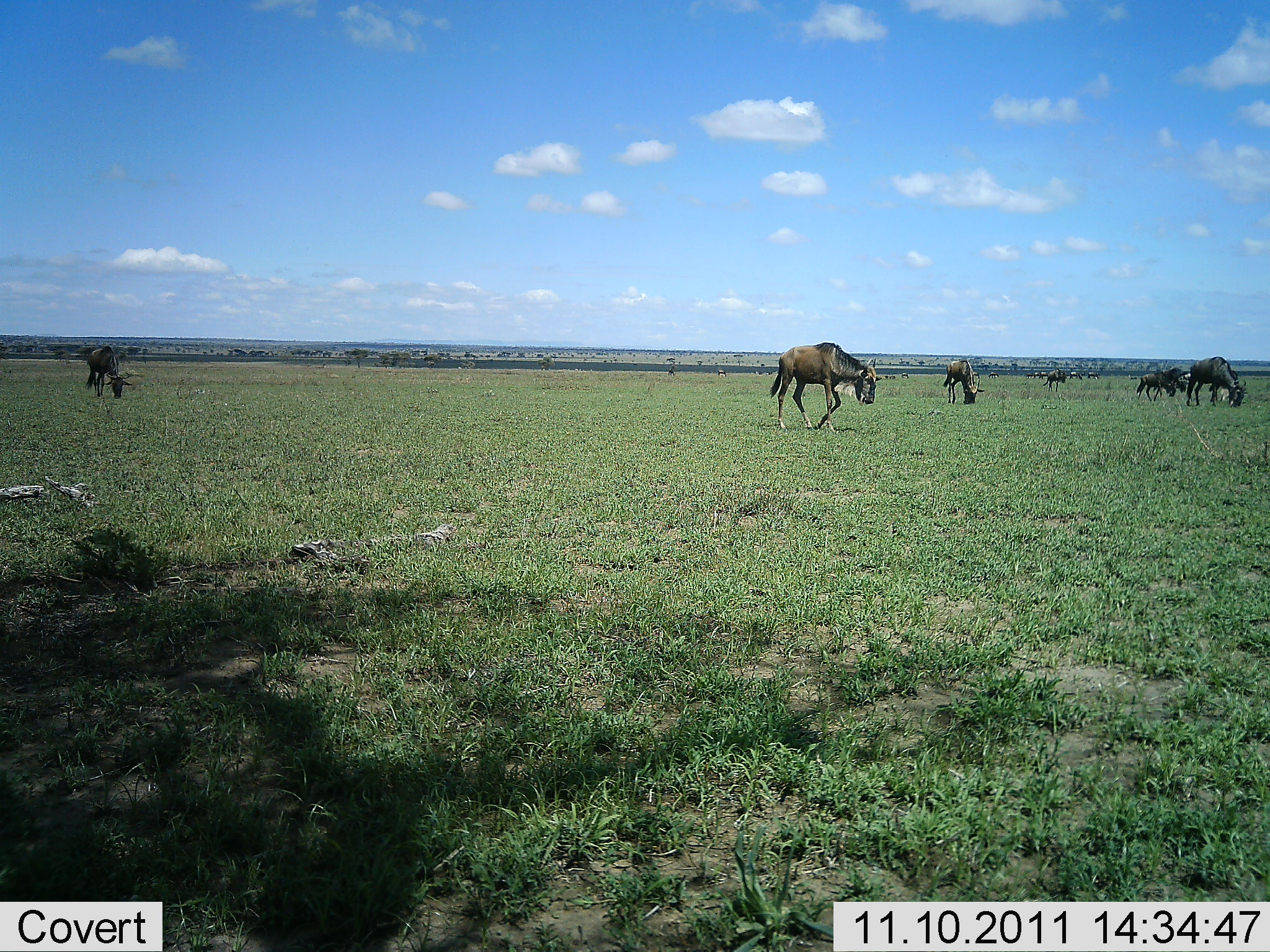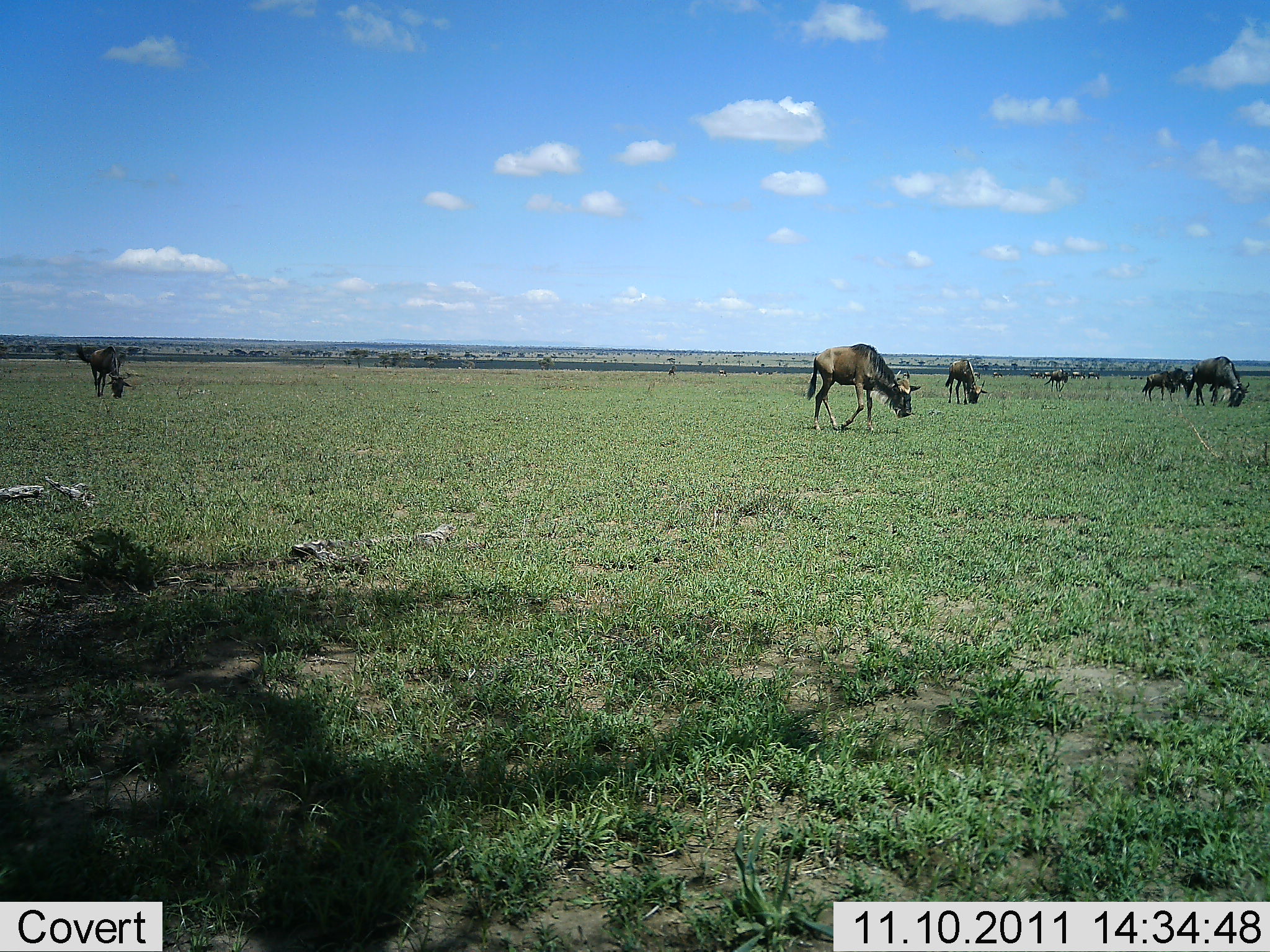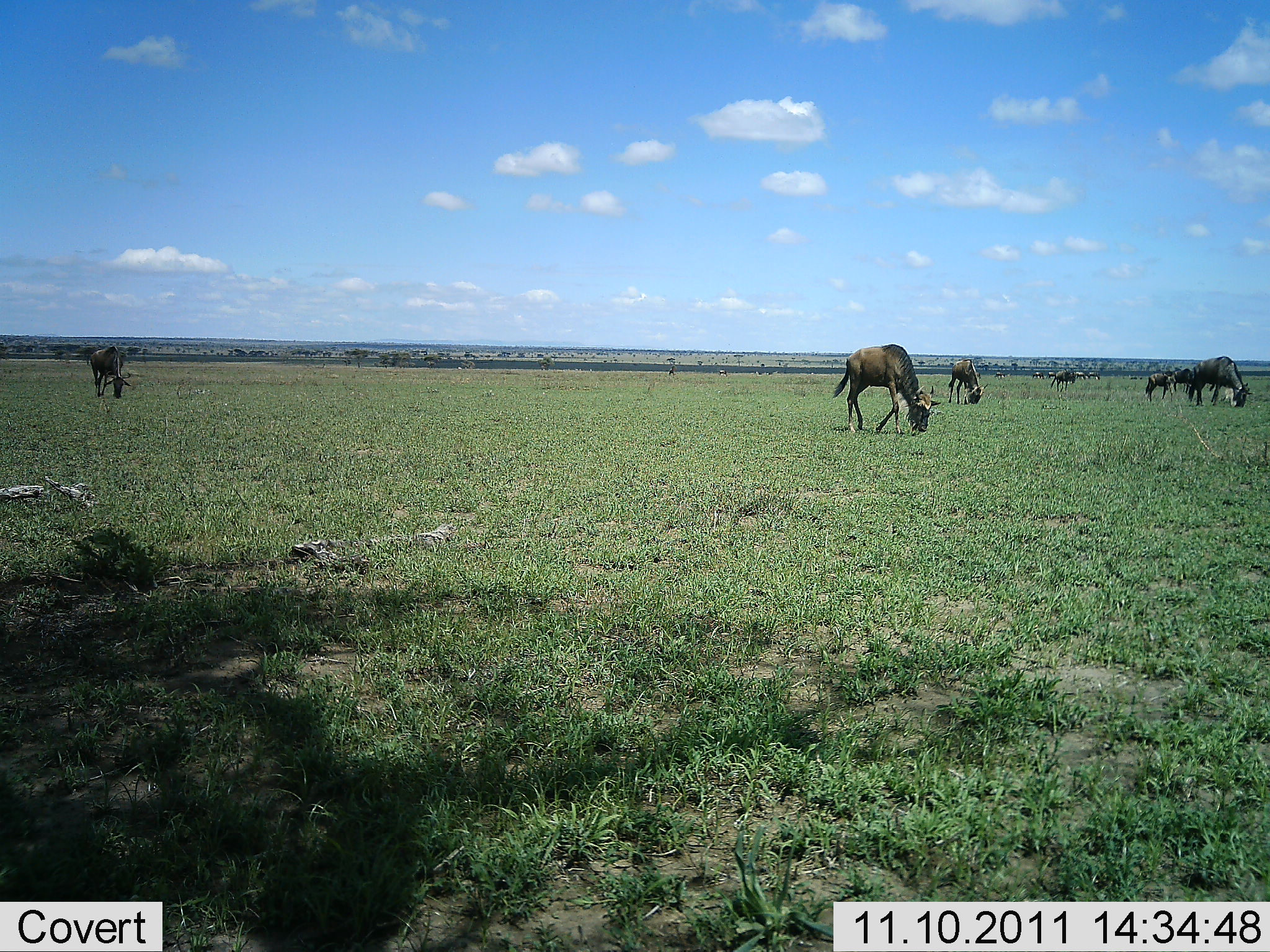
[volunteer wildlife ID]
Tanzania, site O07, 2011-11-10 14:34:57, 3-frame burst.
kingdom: Animalia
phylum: Chordata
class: Mammalia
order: Artiodactyla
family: Bovidae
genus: Connochaetes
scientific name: Connochaetes taurinus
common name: blue wildebeest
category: wildebeest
Wildebeest (blue wildebeest) (Connochaetes taurinus), count 7. Behavior (volunteer vote fractions): standing 14%, resting 0%, moving 29%, interacting 0%. Young present (vote fraction): 0%. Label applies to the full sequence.